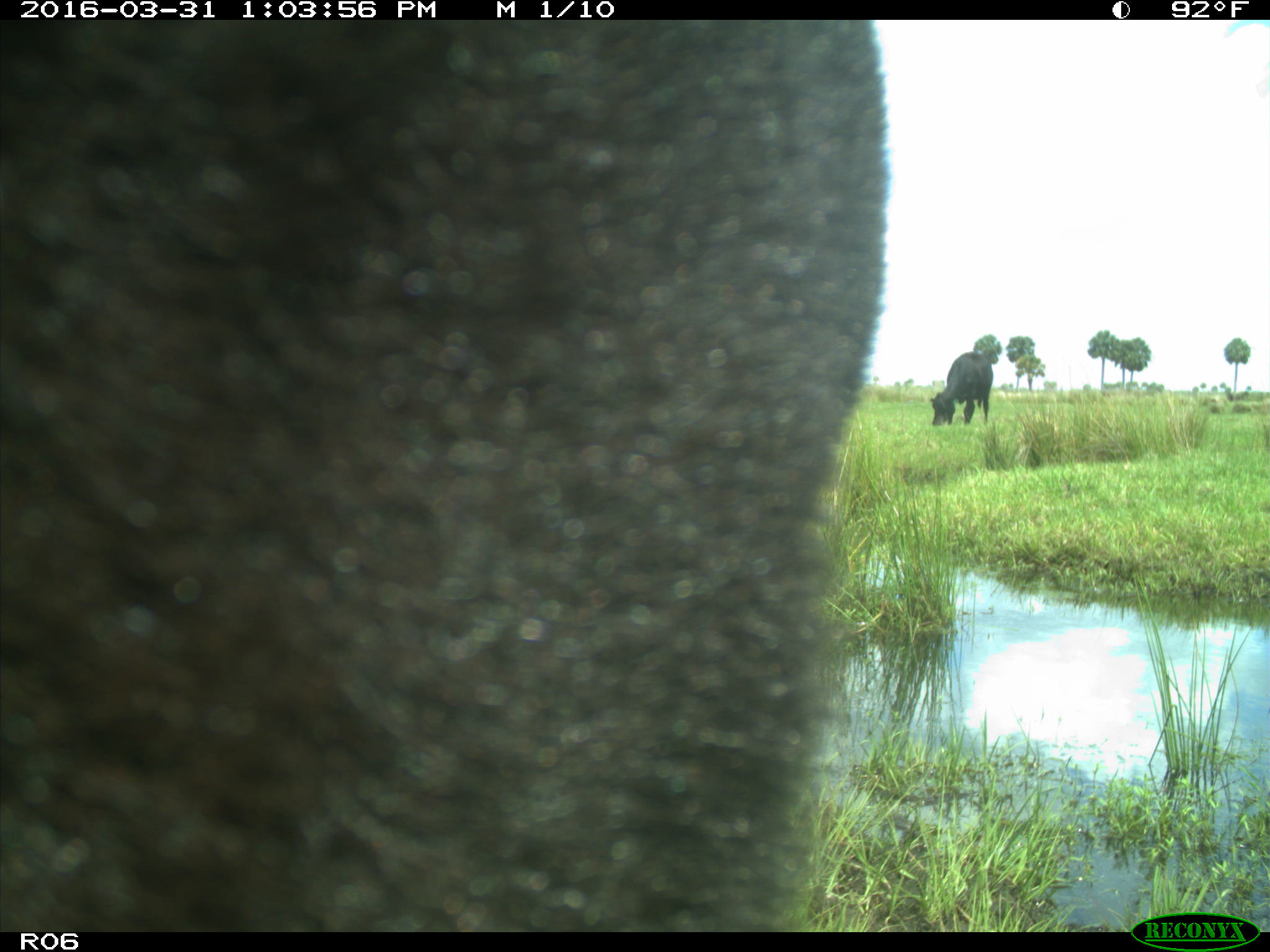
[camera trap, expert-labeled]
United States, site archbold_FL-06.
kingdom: Animalia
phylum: Chordata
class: Mammalia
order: Artiodactyla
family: Bovidae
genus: Bos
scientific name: Bos taurus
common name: domestic cow